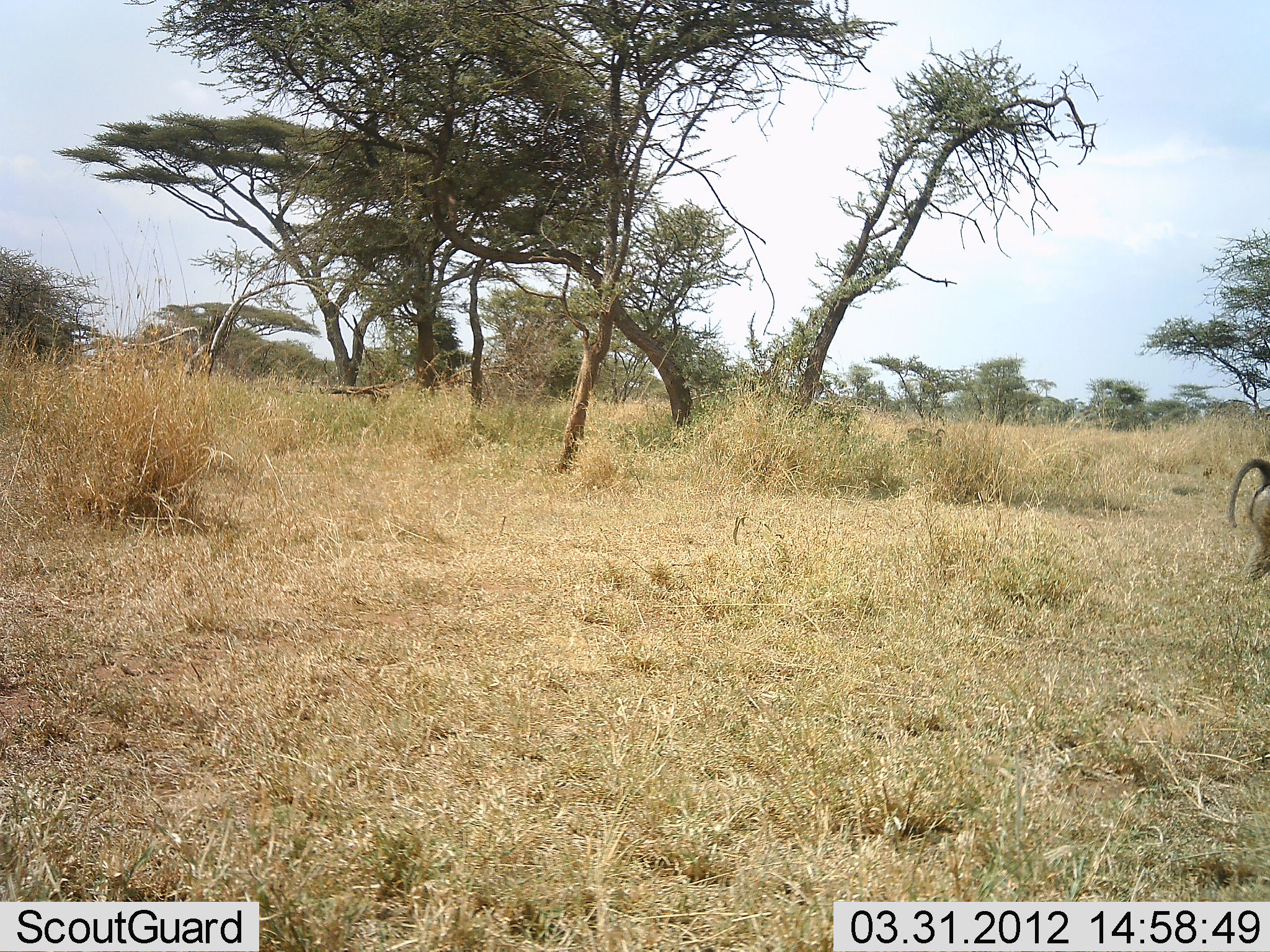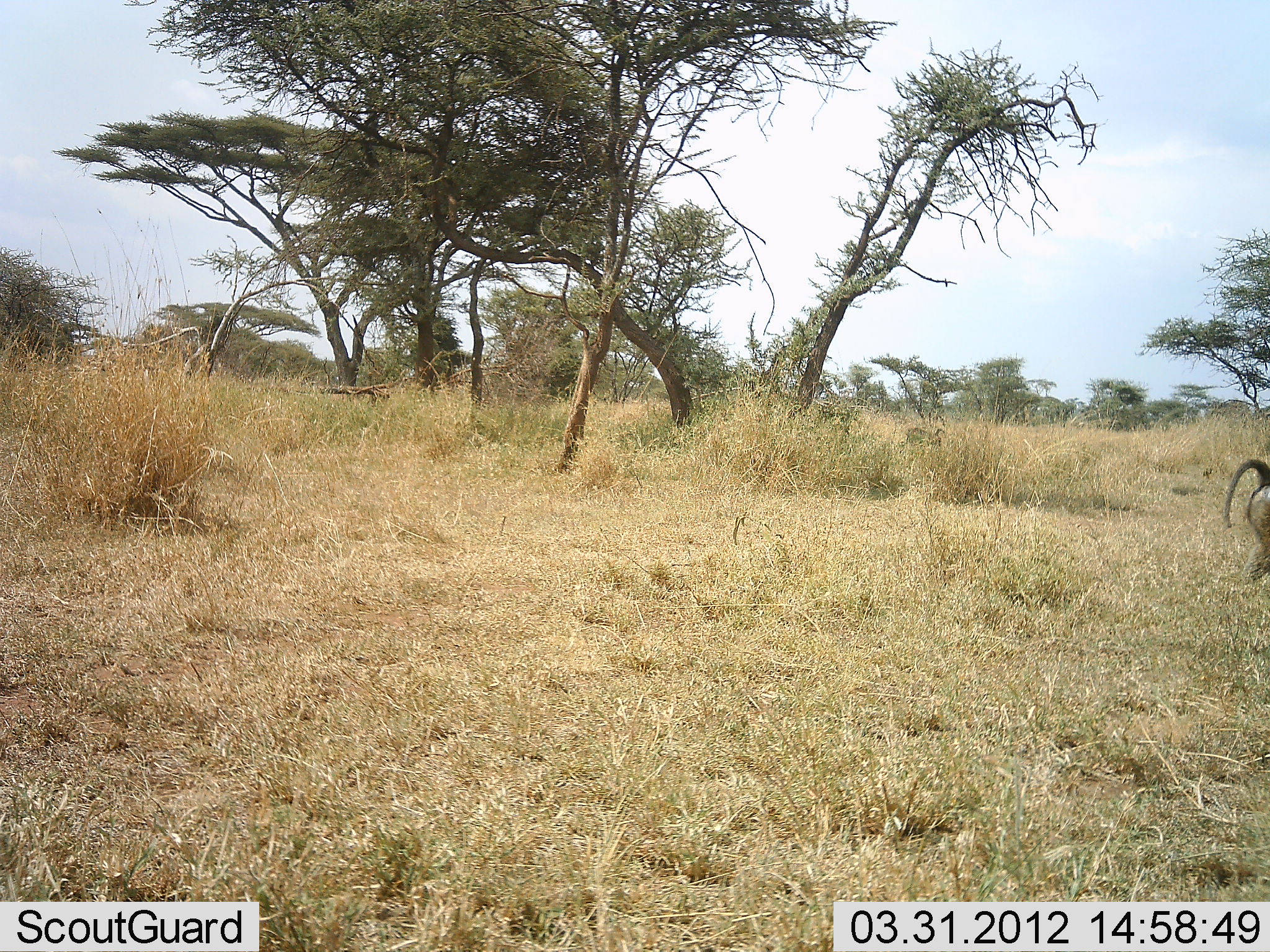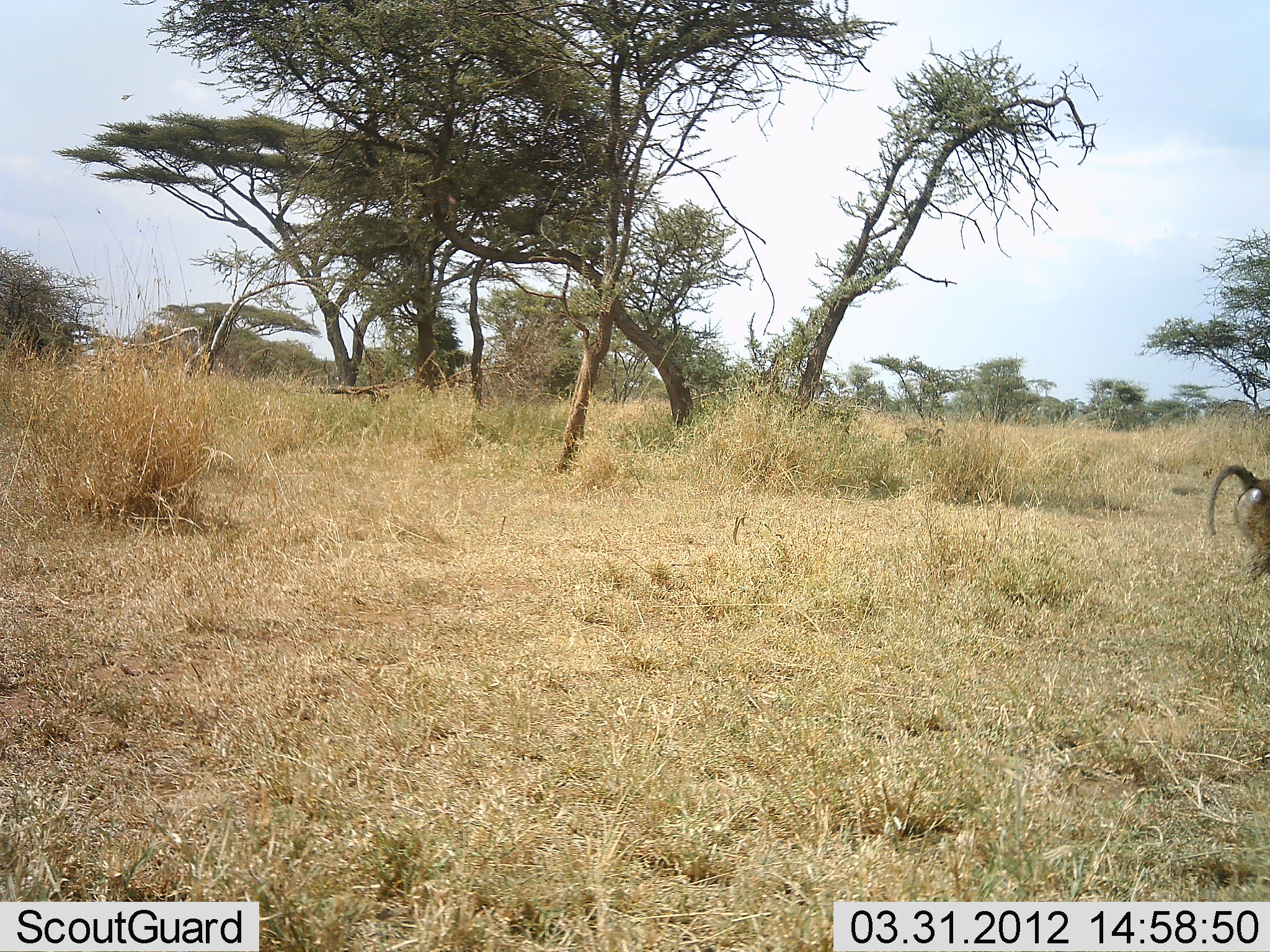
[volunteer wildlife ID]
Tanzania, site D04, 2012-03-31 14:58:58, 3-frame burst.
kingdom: Animalia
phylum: Chordata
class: Mammalia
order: Primates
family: Cercopithecidae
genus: Papio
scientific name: Papio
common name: baboon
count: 1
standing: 53%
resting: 0%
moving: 40%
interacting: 0%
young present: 0%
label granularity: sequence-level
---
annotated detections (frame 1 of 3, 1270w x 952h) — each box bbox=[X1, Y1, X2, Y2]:
animal: bbox=[1226, 459, 1270, 587]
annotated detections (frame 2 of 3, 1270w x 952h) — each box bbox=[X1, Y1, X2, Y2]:
animal: bbox=[1226, 459, 1270, 587]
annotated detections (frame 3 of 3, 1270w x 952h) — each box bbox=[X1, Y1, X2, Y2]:
animal: bbox=[1206, 464, 1270, 587]